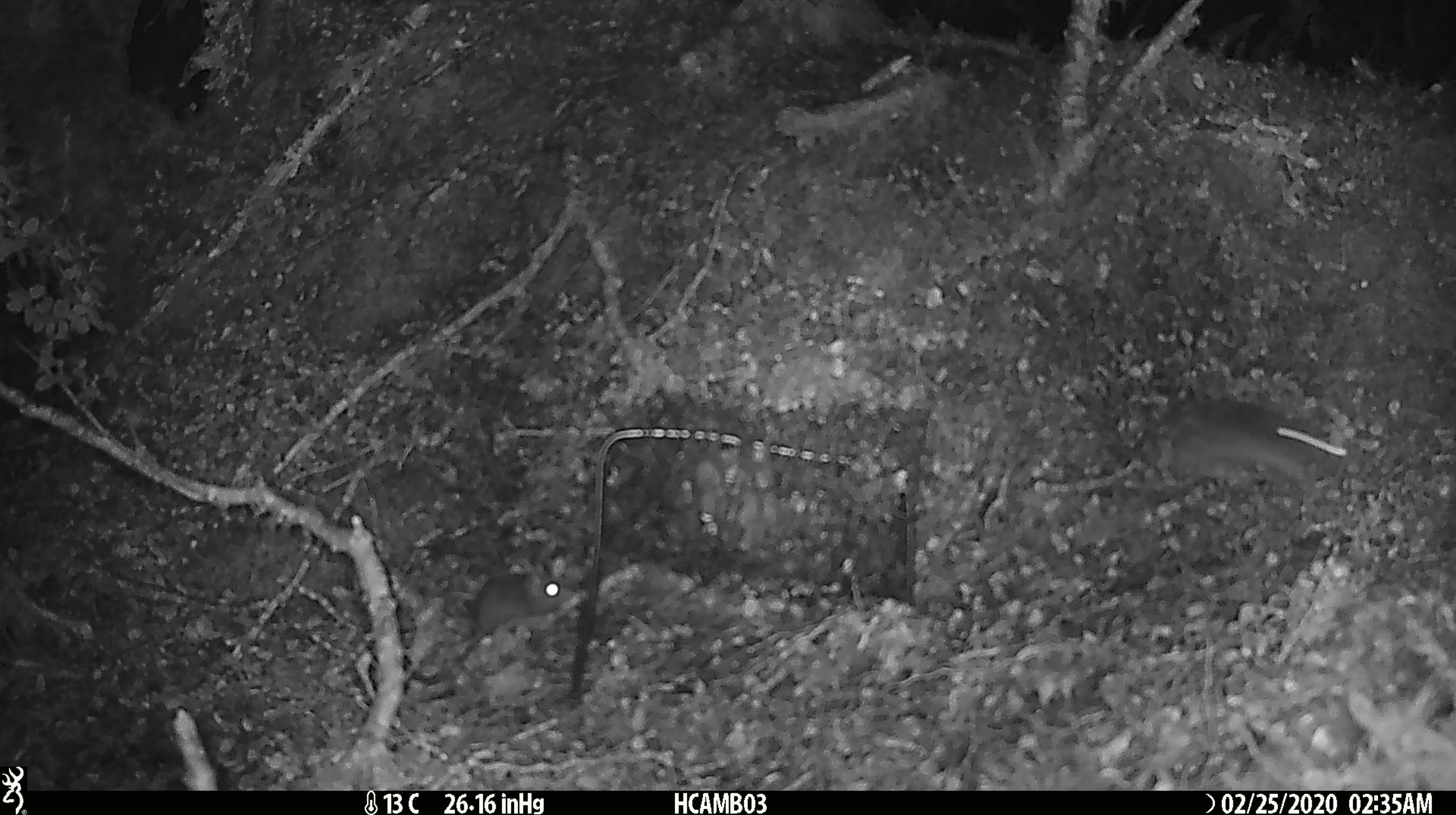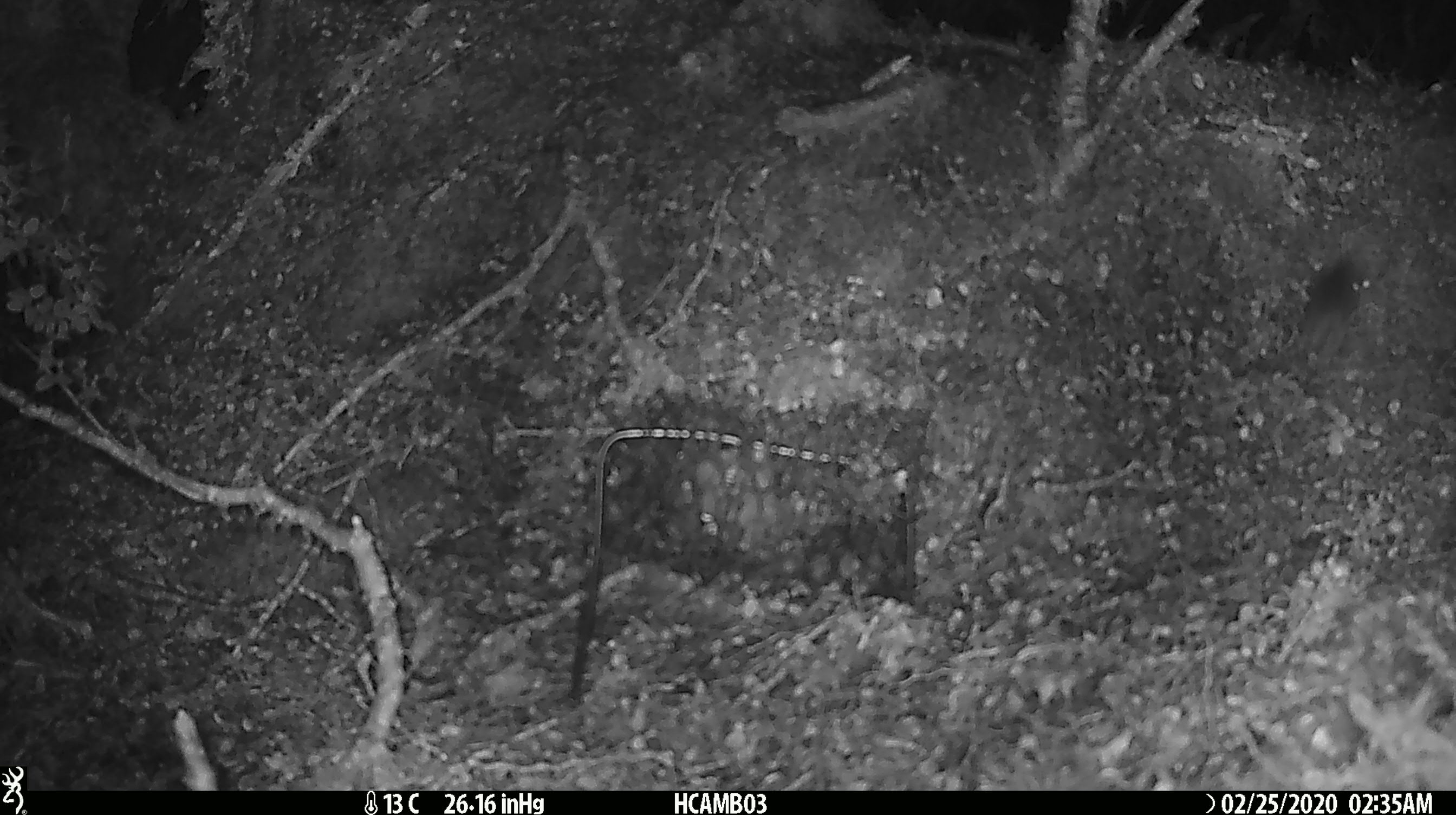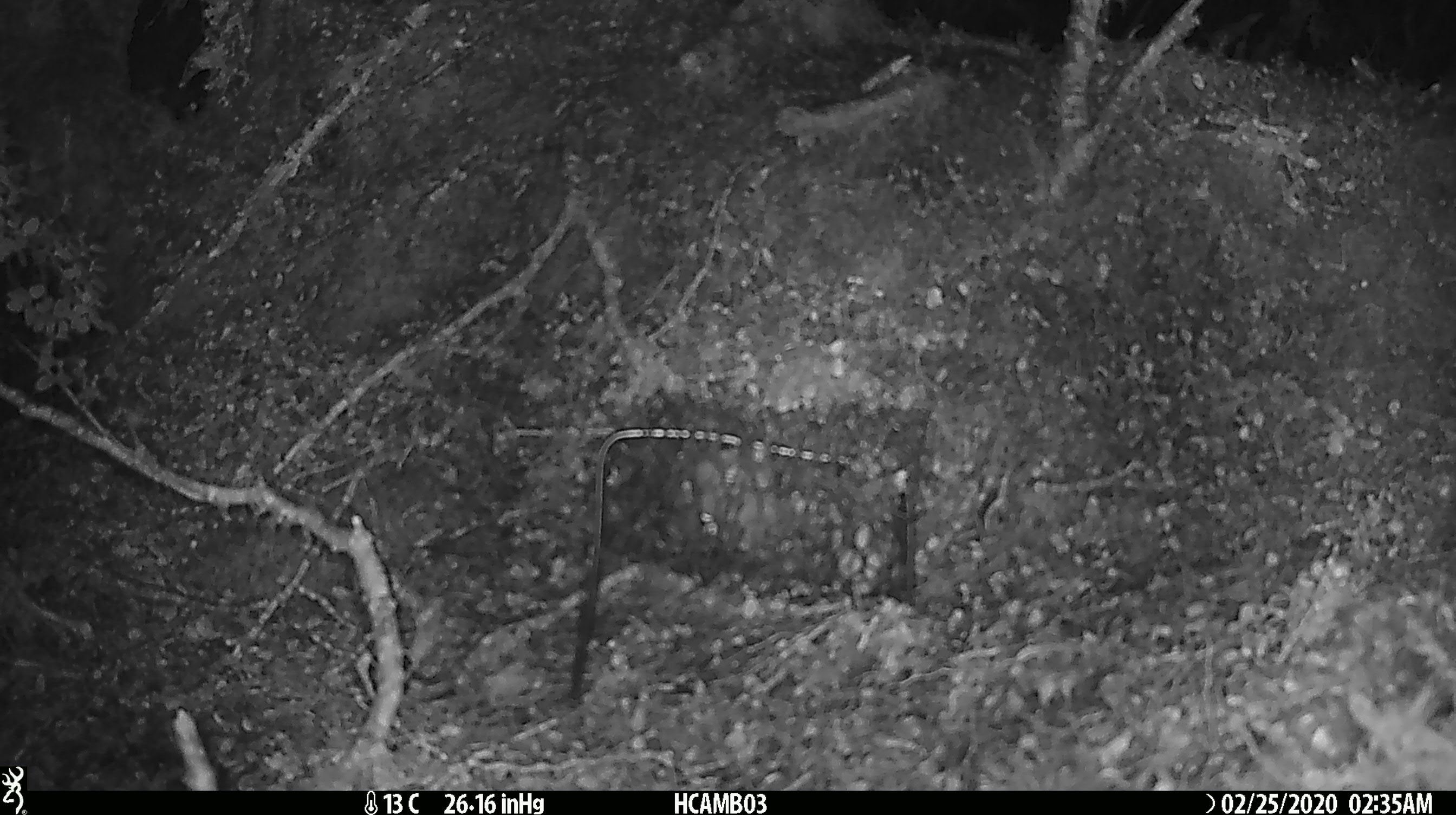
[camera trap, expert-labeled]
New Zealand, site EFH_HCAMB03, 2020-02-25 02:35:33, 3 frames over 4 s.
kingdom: Animalia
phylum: Chordata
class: Mammalia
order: Rodentia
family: Muridae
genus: Mus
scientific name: Mus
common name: mouse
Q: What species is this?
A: Mouse (Mus).